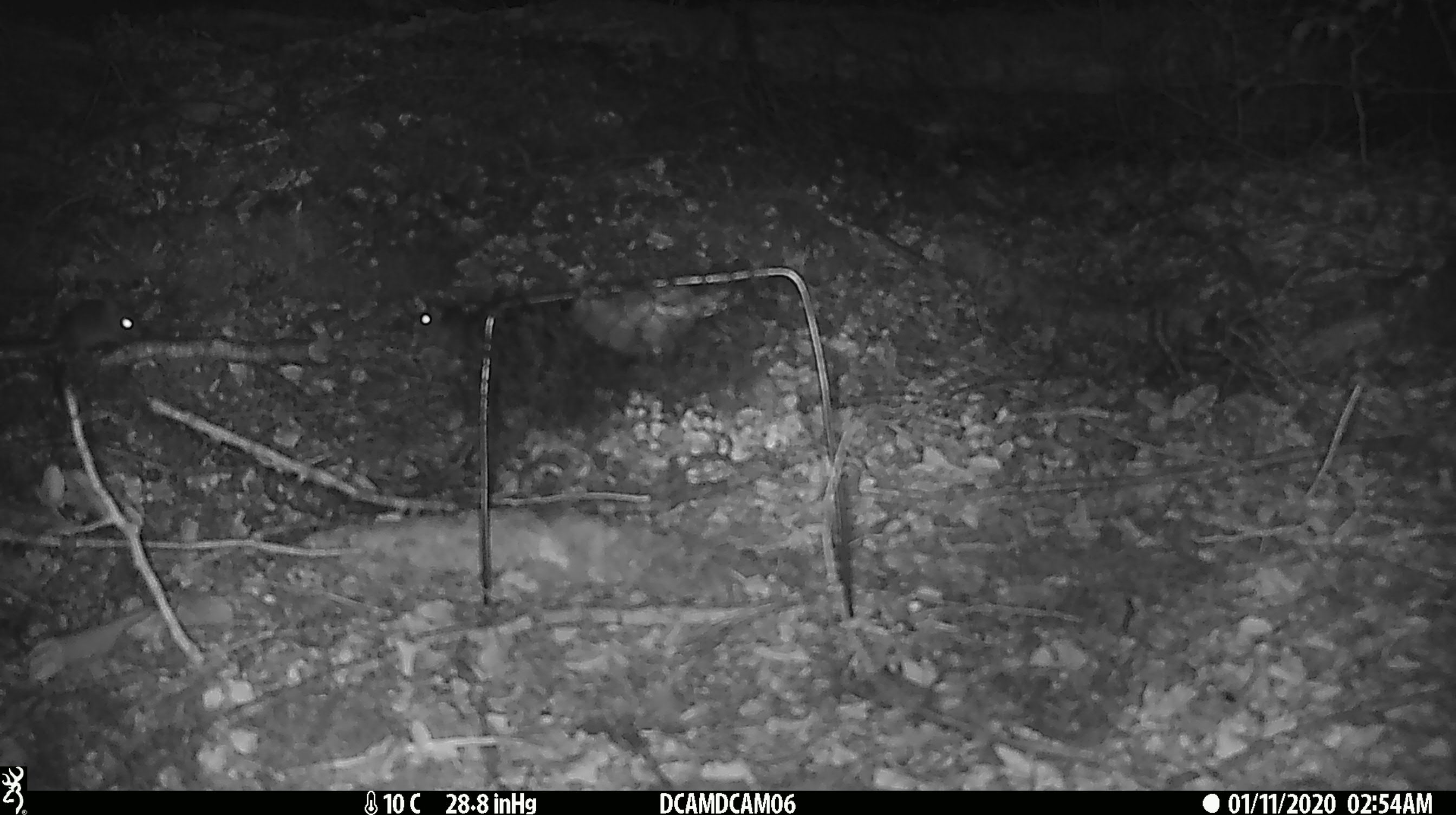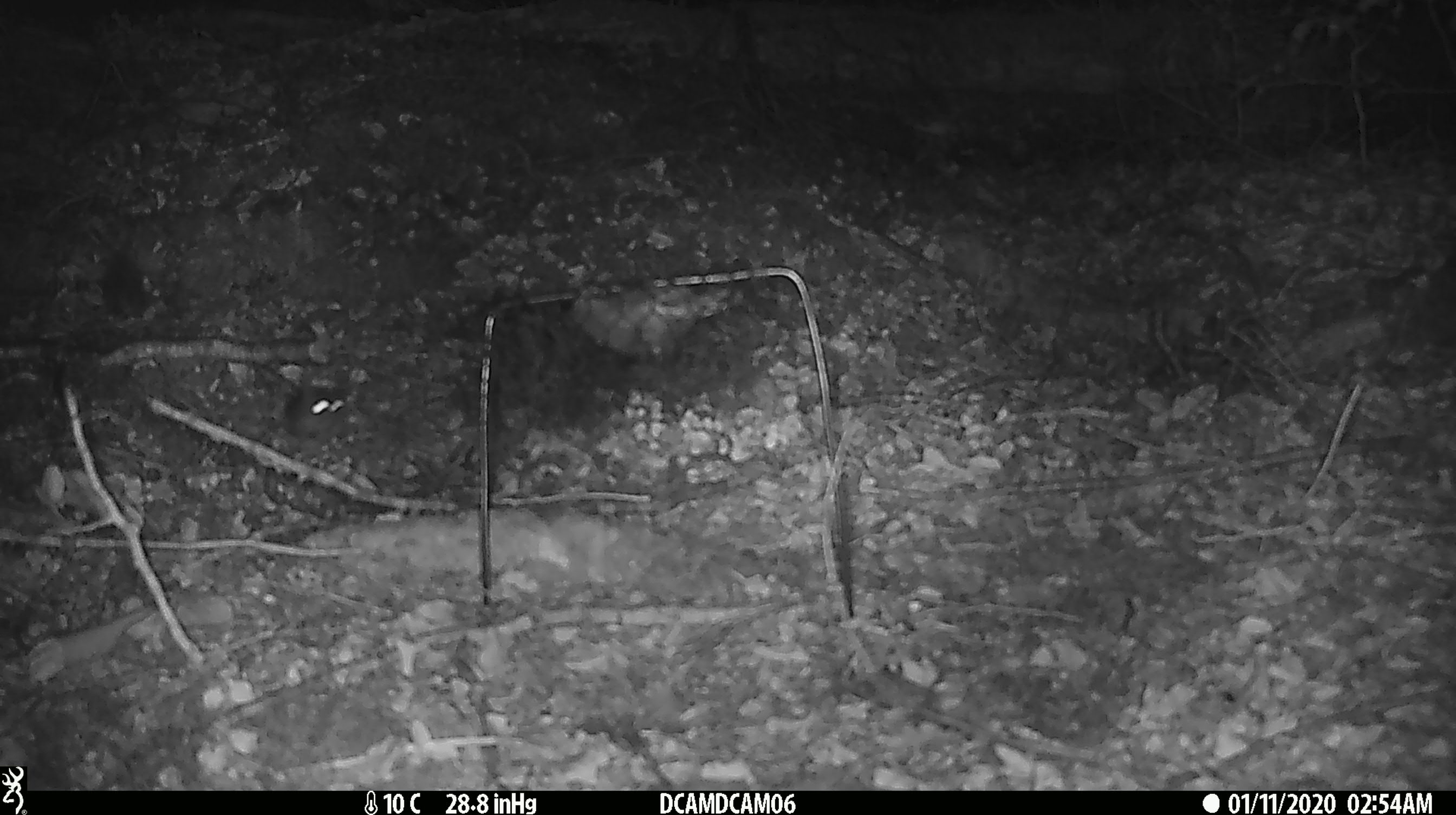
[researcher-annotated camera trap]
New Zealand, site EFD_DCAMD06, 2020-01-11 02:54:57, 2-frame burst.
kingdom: Animalia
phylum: Chordata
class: Mammalia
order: Rodentia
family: Muridae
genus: Mus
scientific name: Mus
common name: mouse